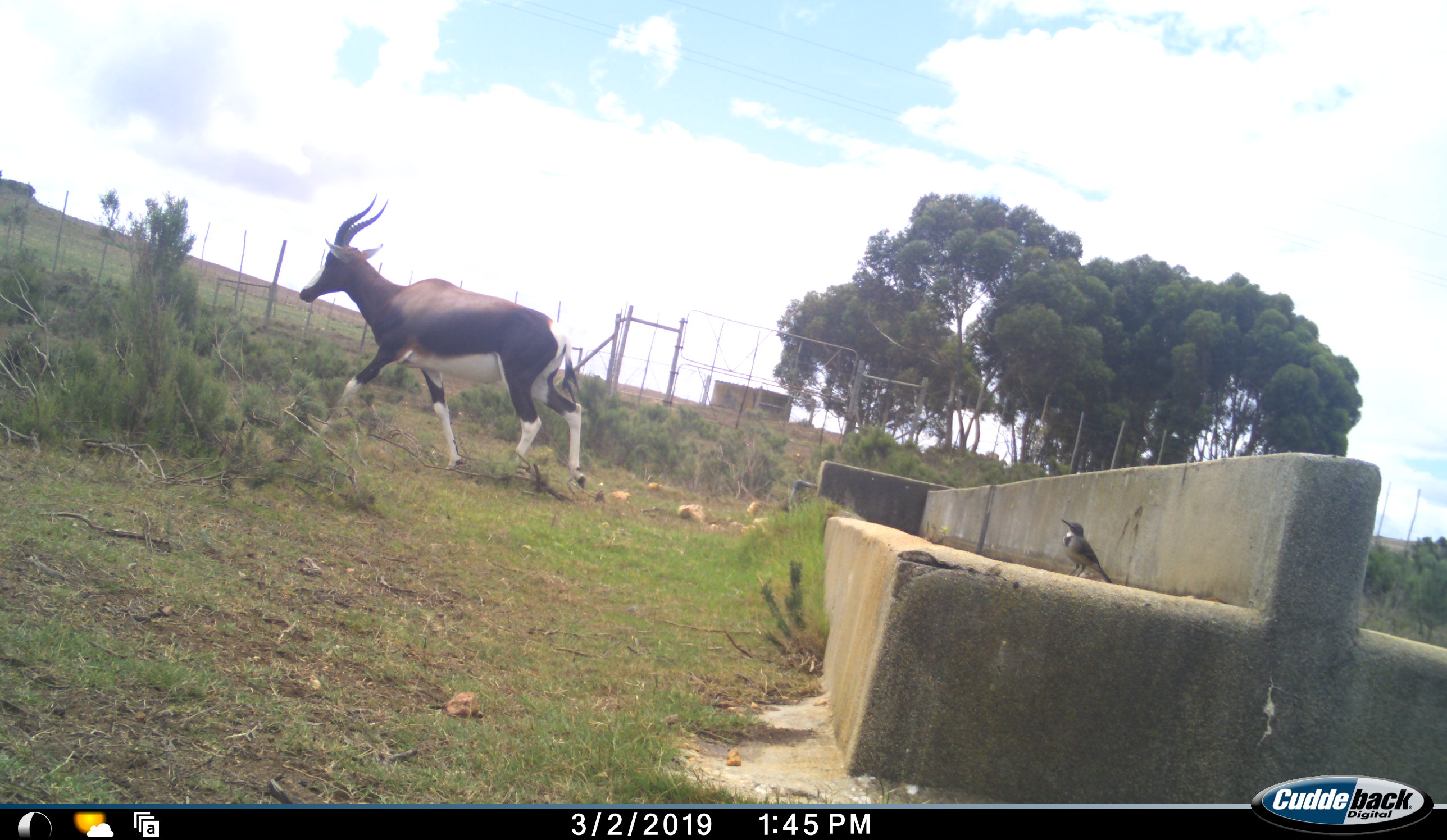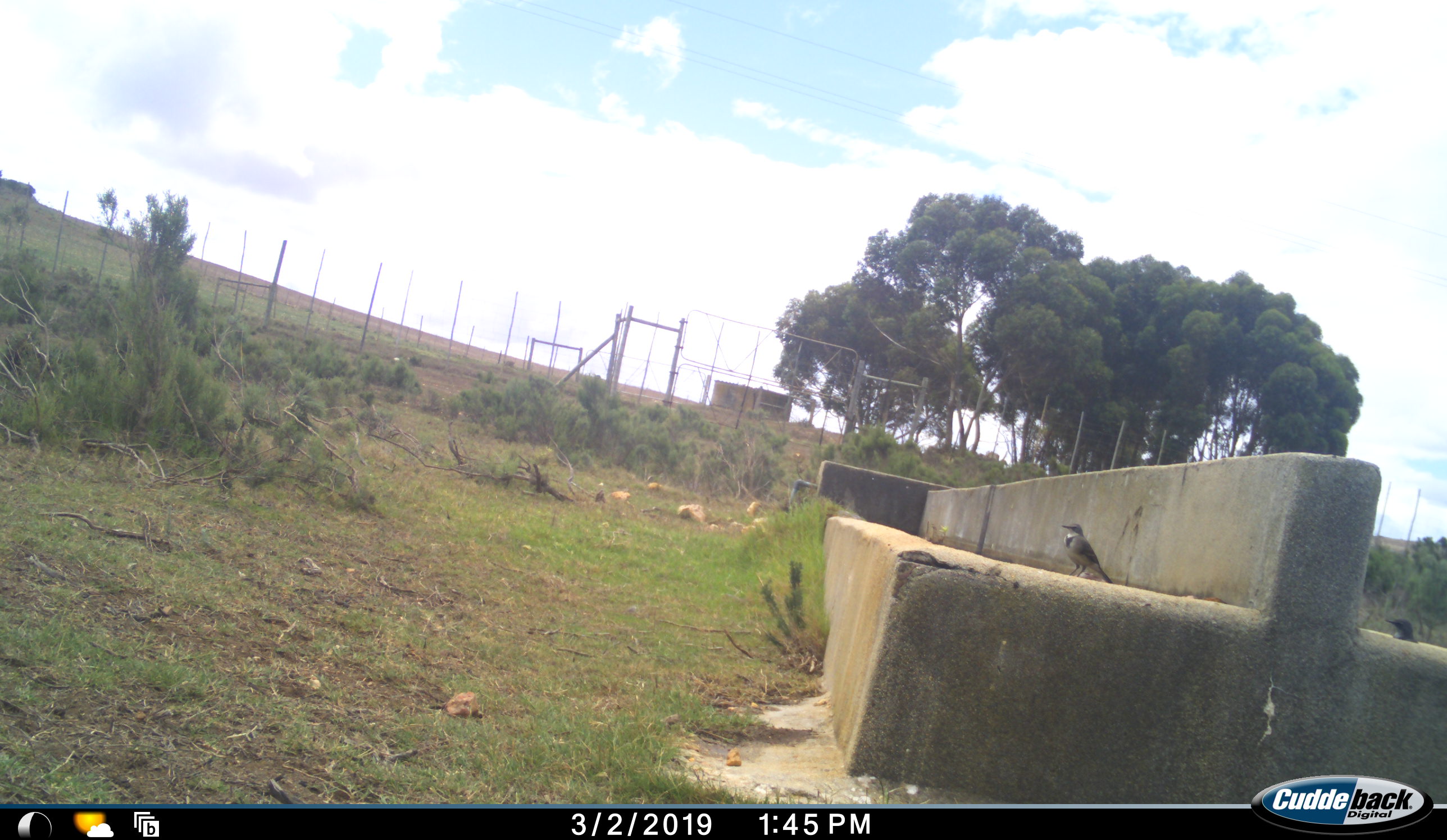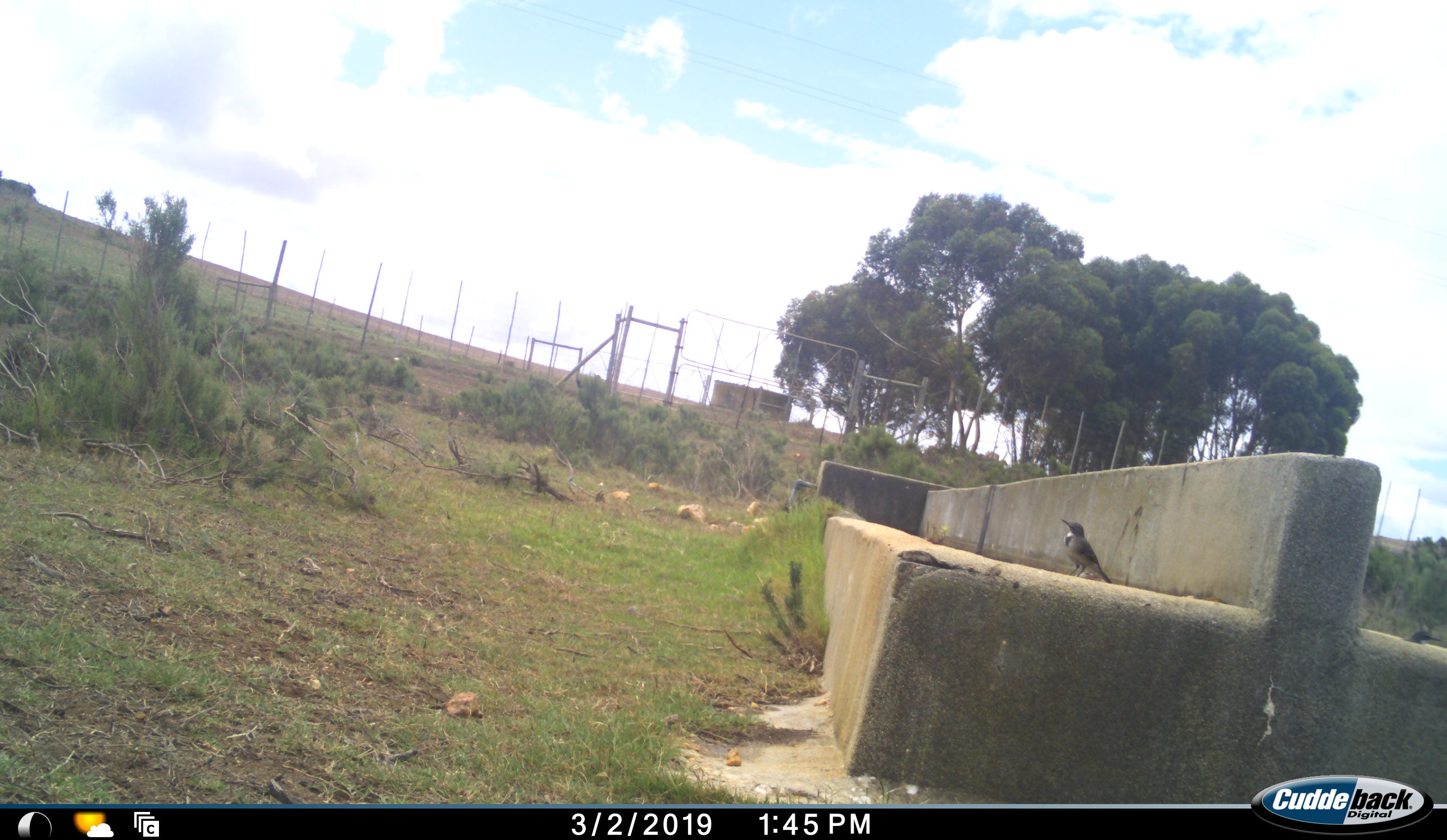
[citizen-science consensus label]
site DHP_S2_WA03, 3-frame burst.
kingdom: Animalia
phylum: Chordata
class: Aves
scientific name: Aves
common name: bird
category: birdother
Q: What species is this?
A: Birdother (bird) (Aves).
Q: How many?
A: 2.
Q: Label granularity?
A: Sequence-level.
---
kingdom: Animalia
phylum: Chordata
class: Mammalia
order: Artiodactyla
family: Bovidae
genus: Damaliscus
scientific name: Damaliscus pygargus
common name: bontebok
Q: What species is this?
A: Bontebok (Damaliscus pygargus).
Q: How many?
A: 1.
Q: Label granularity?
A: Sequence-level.